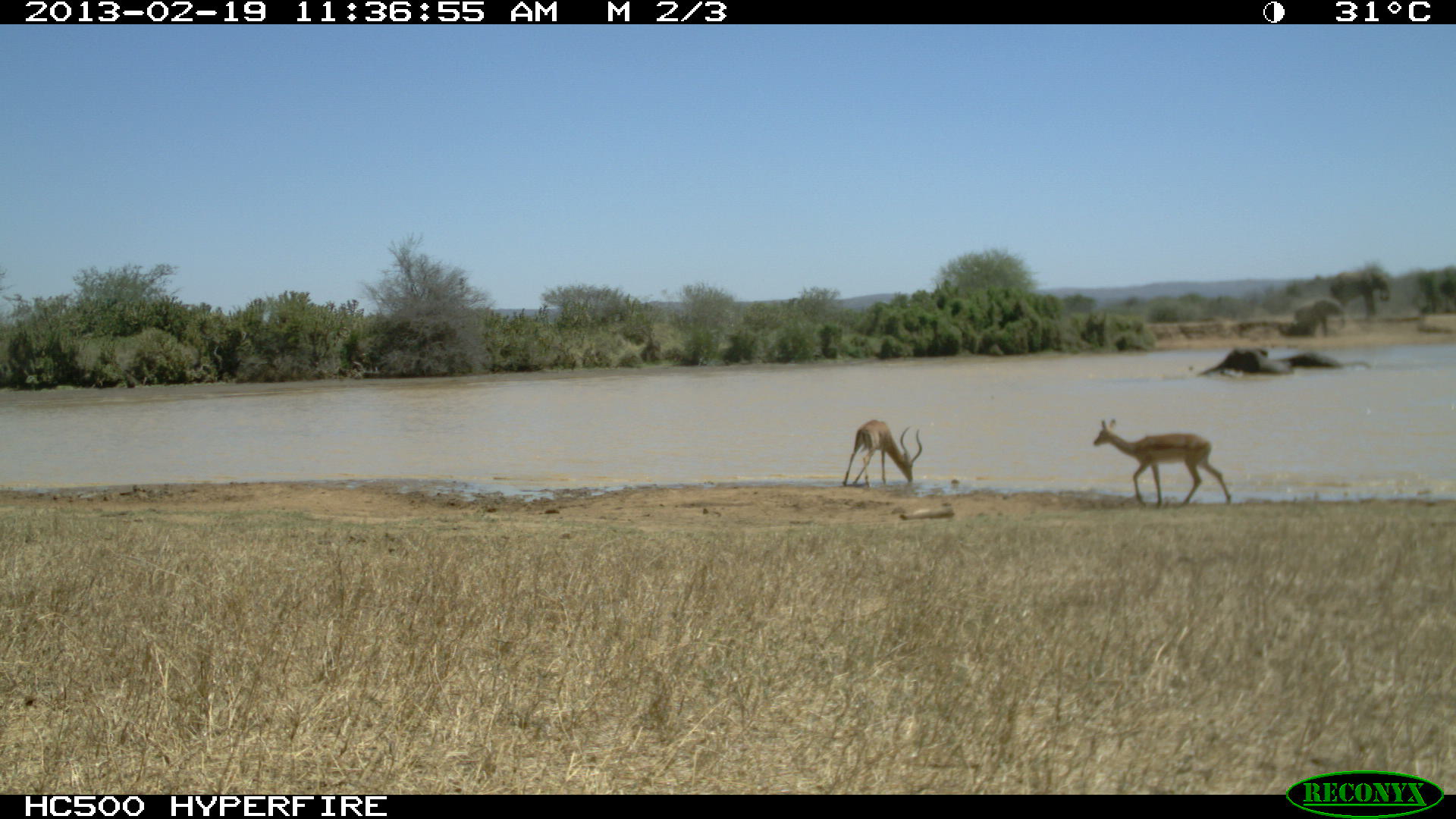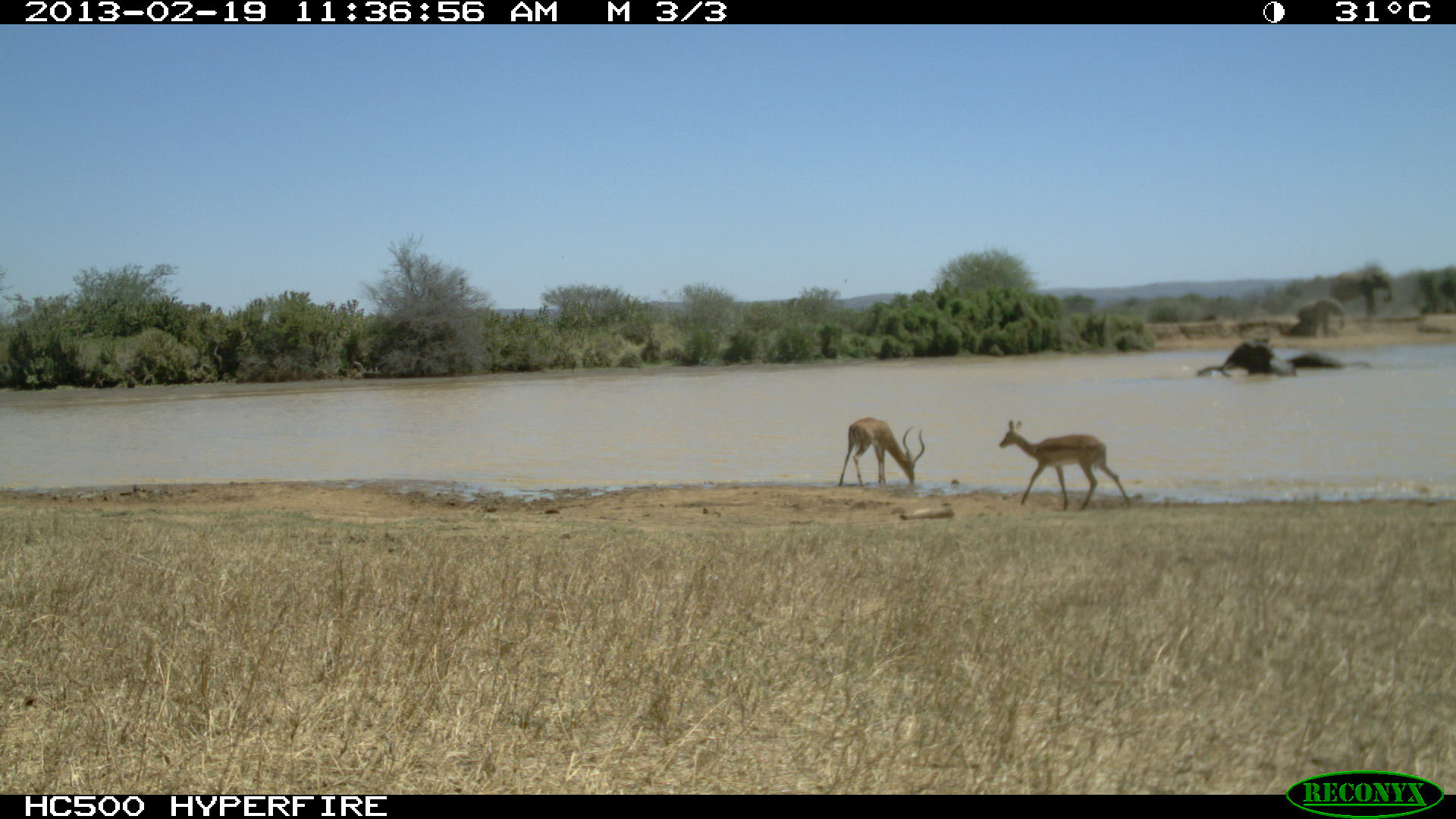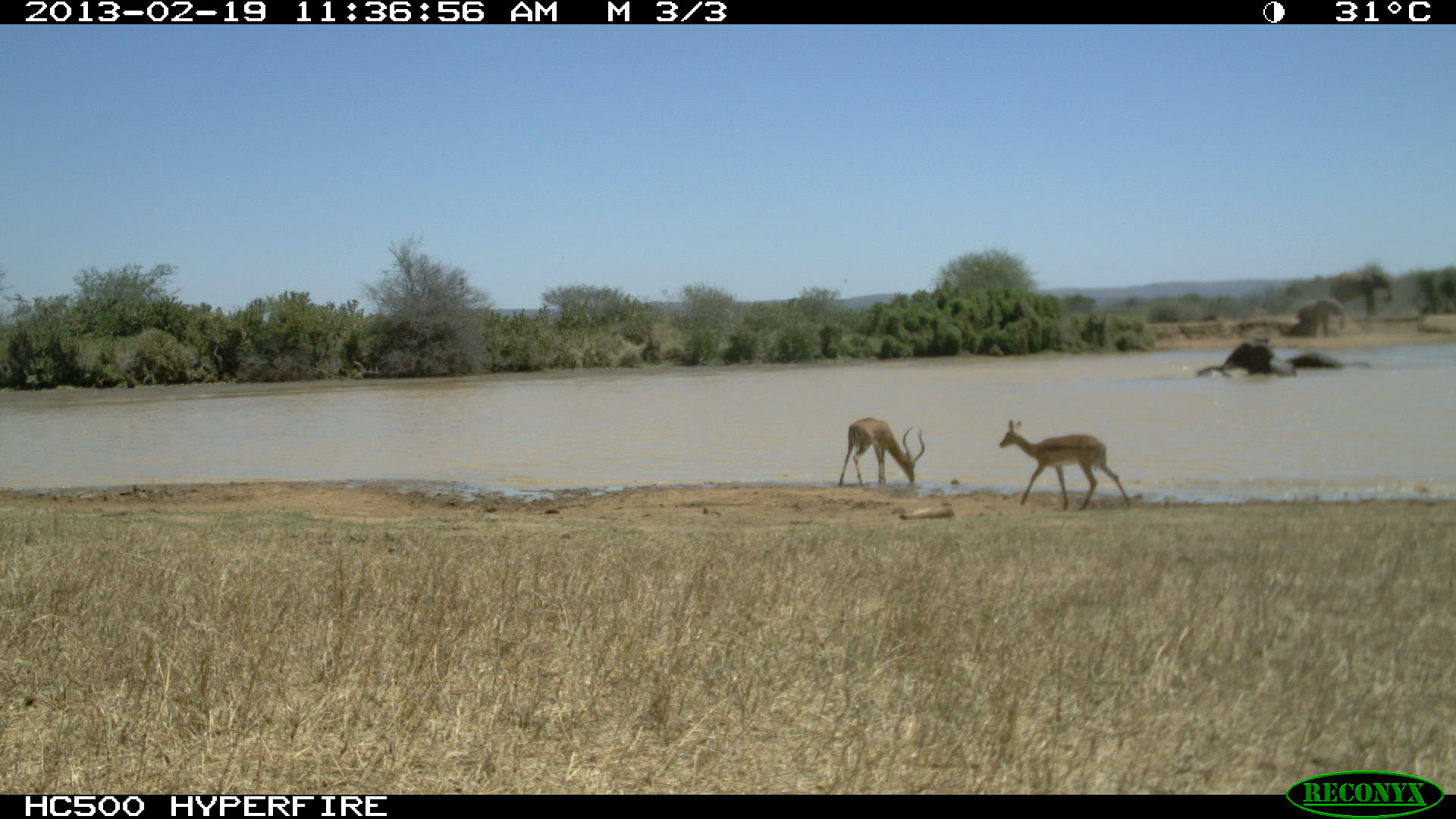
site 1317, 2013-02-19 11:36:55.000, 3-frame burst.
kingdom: Animalia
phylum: Chordata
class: Mammalia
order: Artiodactyla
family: Bovidae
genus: Aepyceros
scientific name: Aepyceros melampus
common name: impala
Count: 5.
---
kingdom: Animalia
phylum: Chordata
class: Mammalia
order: Proboscidea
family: Elephantidae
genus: Loxodonta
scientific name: Loxodonta africana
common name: african bush elephant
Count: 2.